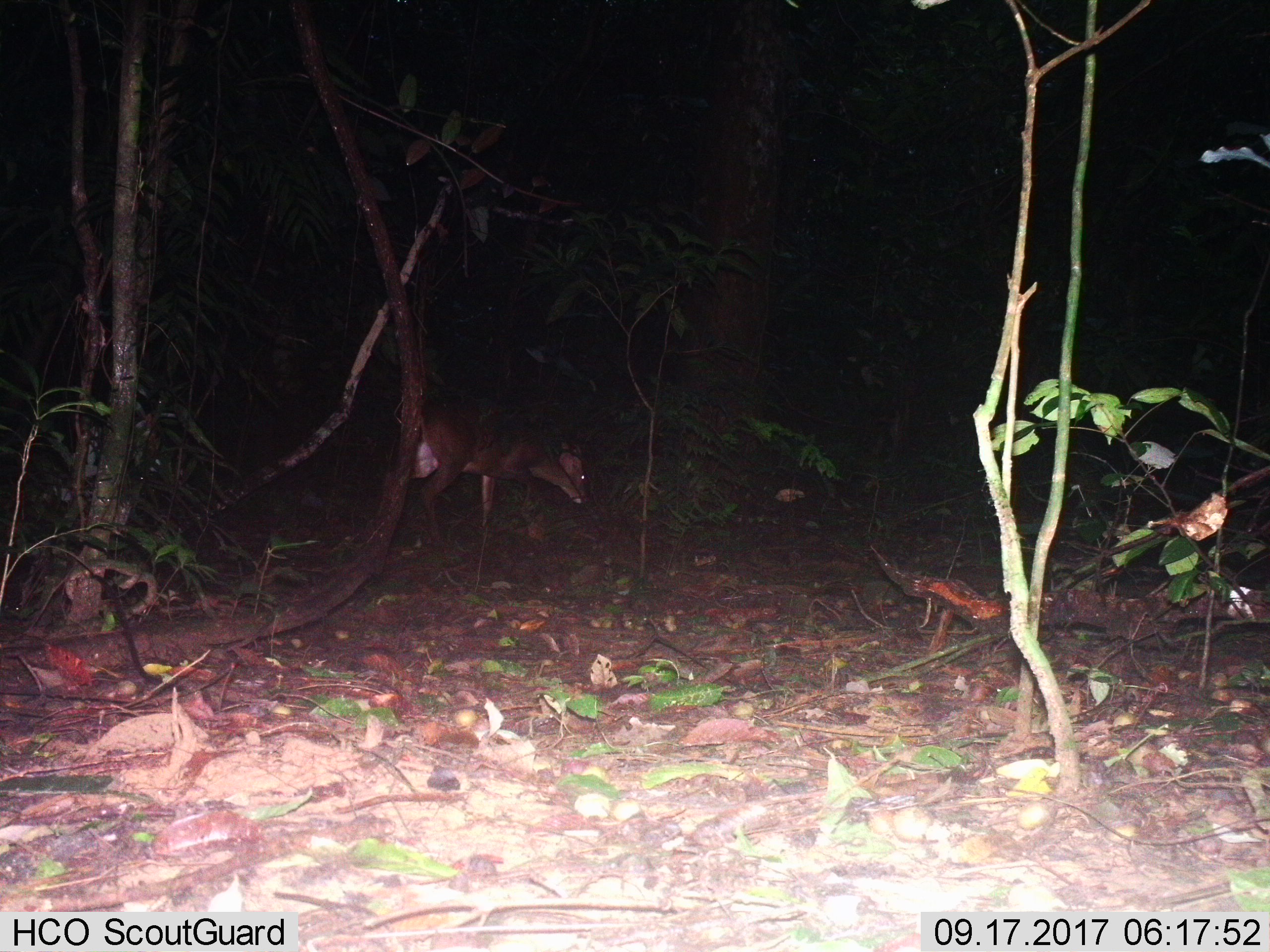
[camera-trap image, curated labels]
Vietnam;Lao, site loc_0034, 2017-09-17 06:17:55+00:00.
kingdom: Animalia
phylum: Chordata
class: Mammalia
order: Artiodactyla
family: Cervidae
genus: Muntiacus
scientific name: Muntiacus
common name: muntjacs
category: unidentified muntjac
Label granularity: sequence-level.